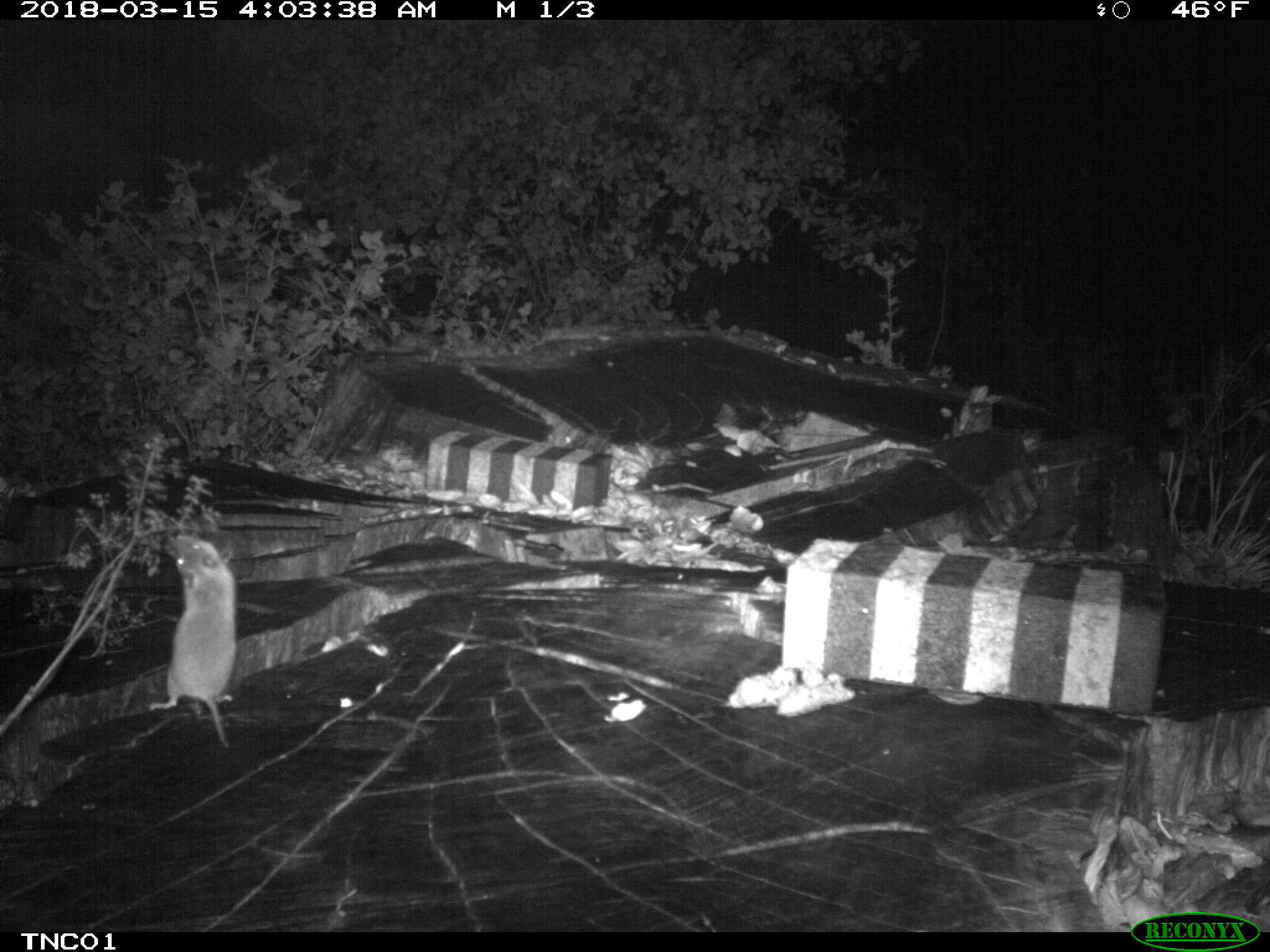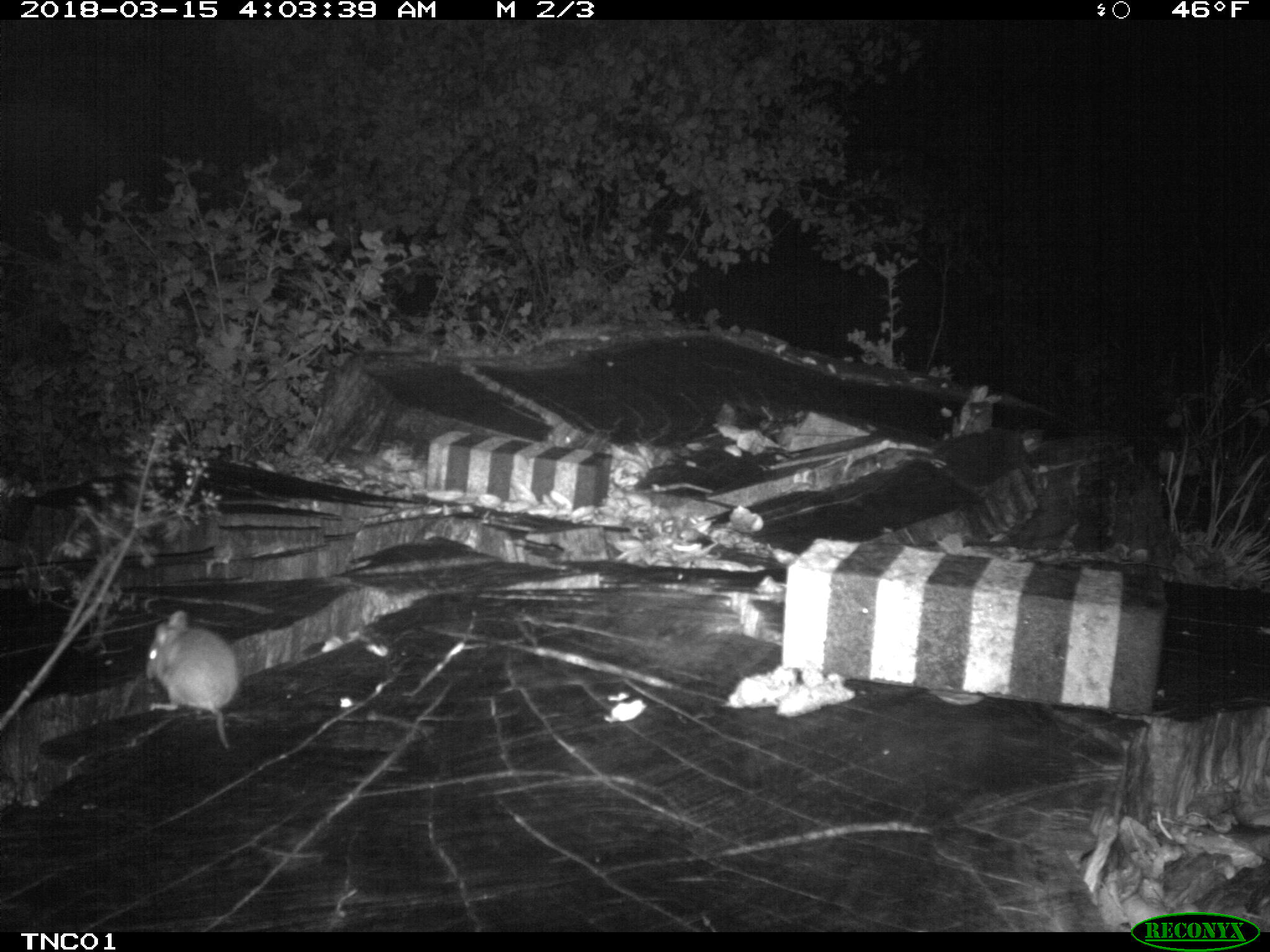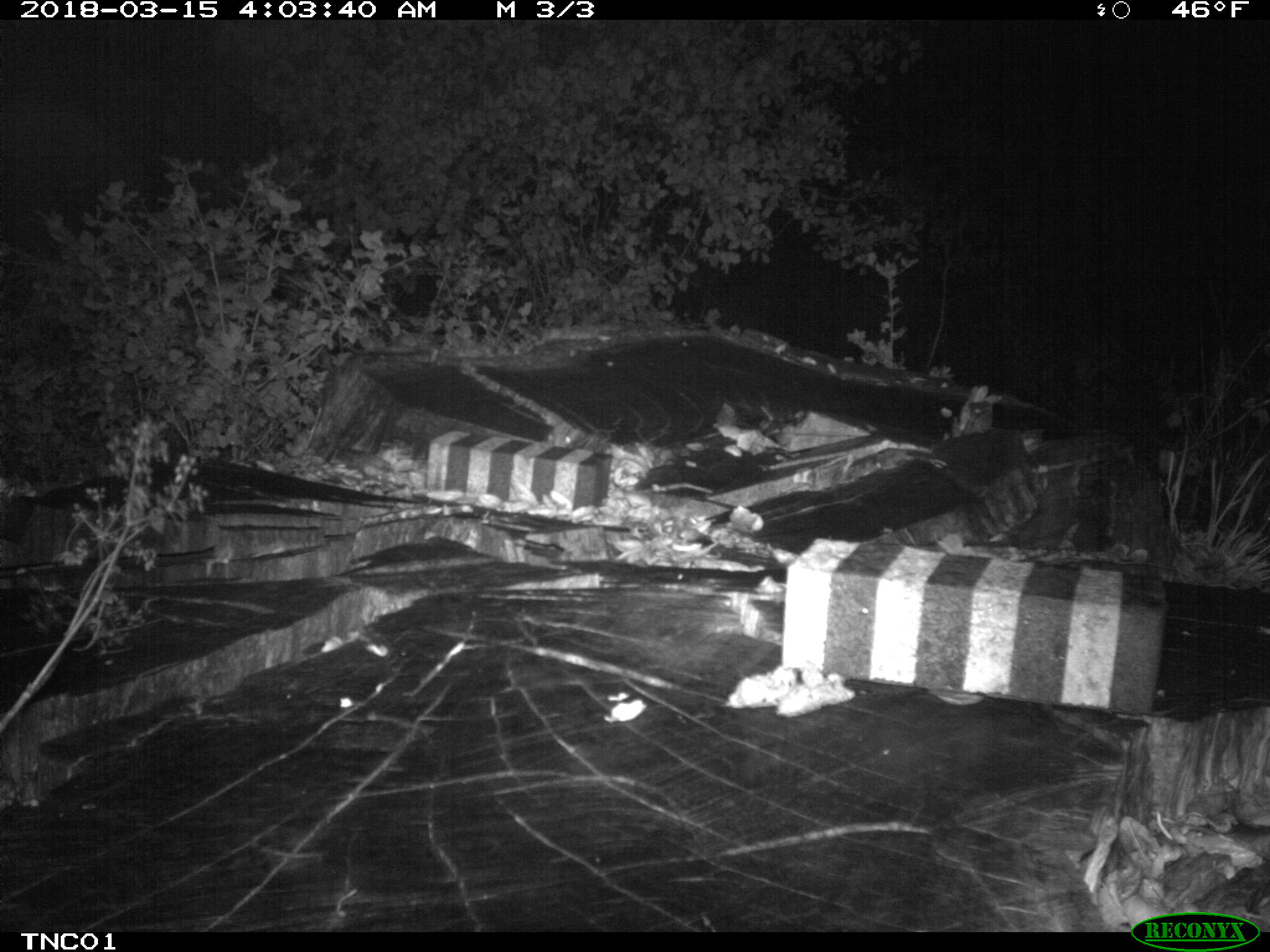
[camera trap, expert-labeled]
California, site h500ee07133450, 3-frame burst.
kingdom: Animalia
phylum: Chordata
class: Mammalia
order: Rodentia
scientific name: Rodentia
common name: rodent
Rodent (Rodentia).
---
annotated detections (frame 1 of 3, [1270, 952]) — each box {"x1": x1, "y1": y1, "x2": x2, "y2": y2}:
rodent: {"x1": 149, "y1": 536, "x2": 235, "y2": 746}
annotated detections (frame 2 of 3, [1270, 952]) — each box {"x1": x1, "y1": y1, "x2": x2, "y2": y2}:
rodent: {"x1": 144, "y1": 609, "x2": 241, "y2": 750}